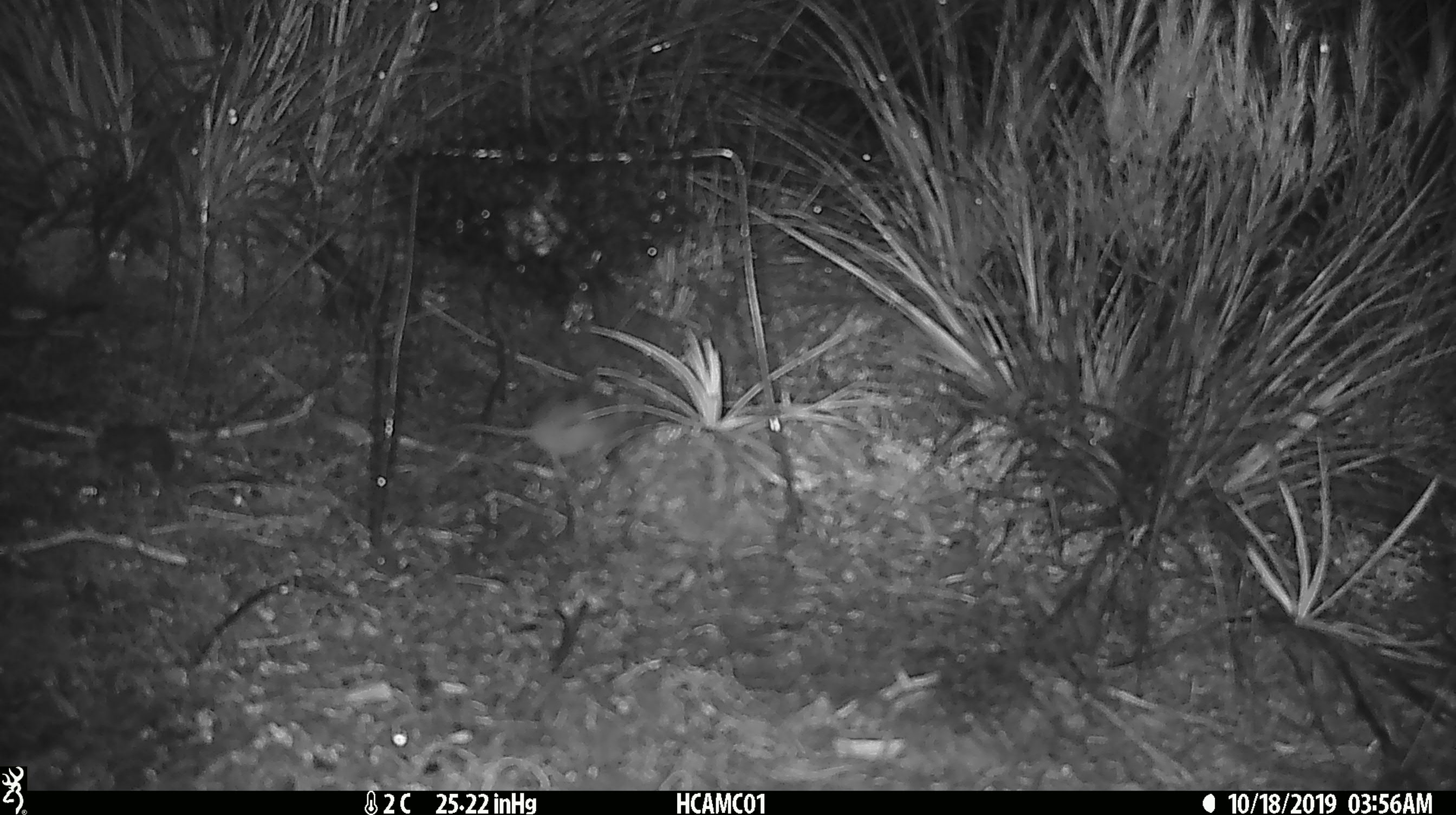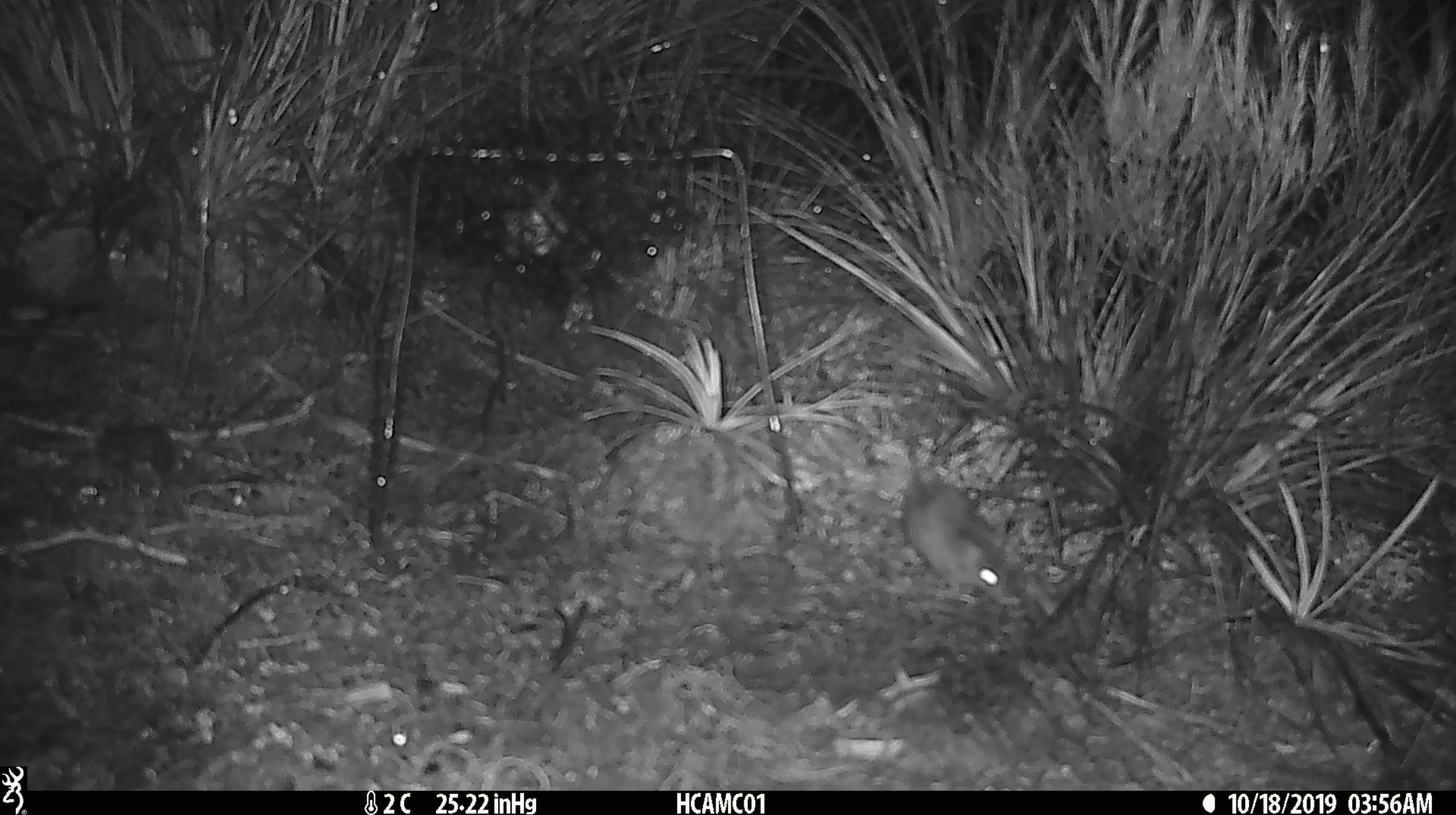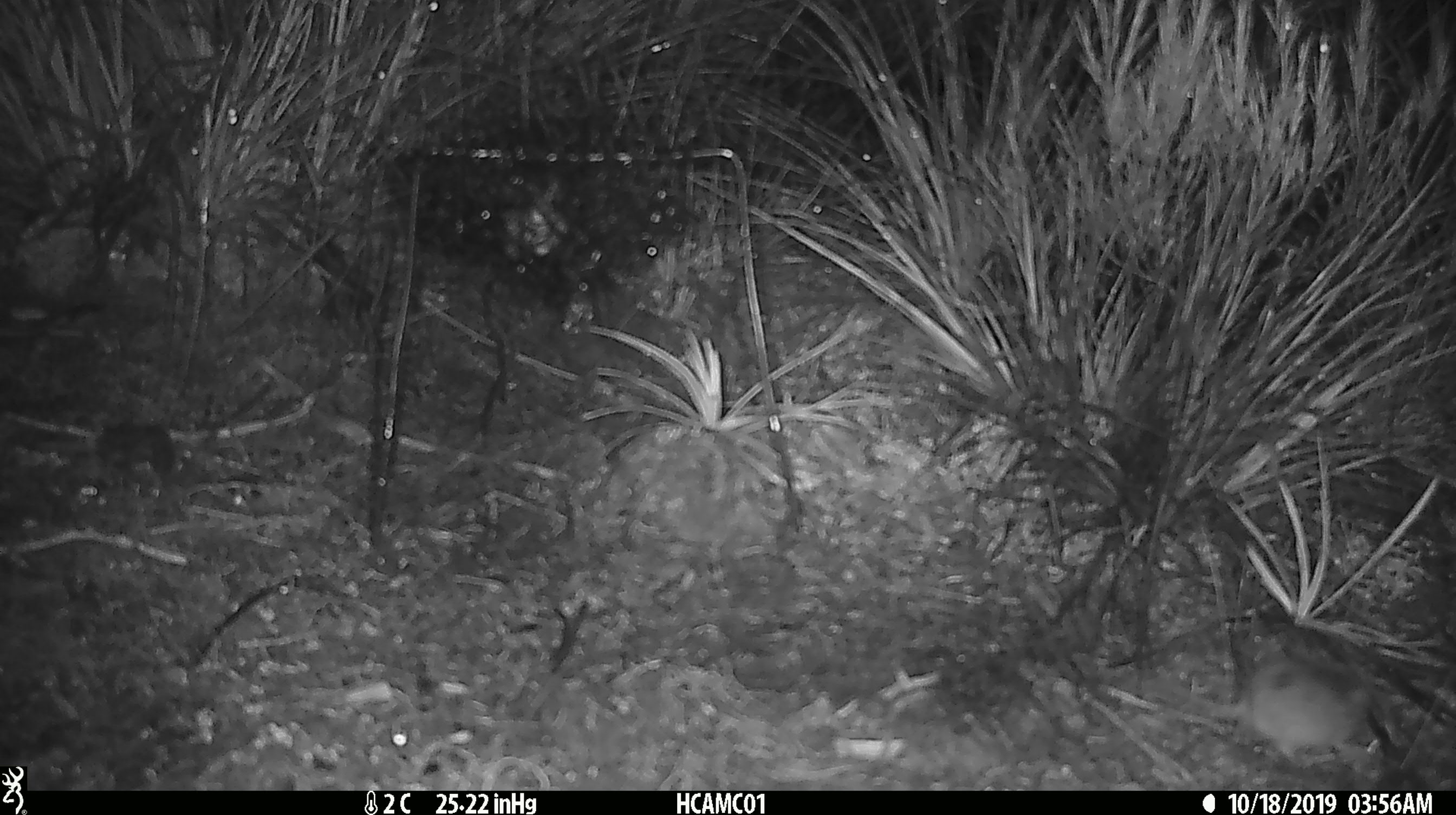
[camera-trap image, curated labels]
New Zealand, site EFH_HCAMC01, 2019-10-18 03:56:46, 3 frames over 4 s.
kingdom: Animalia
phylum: Chordata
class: Mammalia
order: Rodentia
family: Muridae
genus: Mus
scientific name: Mus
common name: mouse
Mouse (Mus).